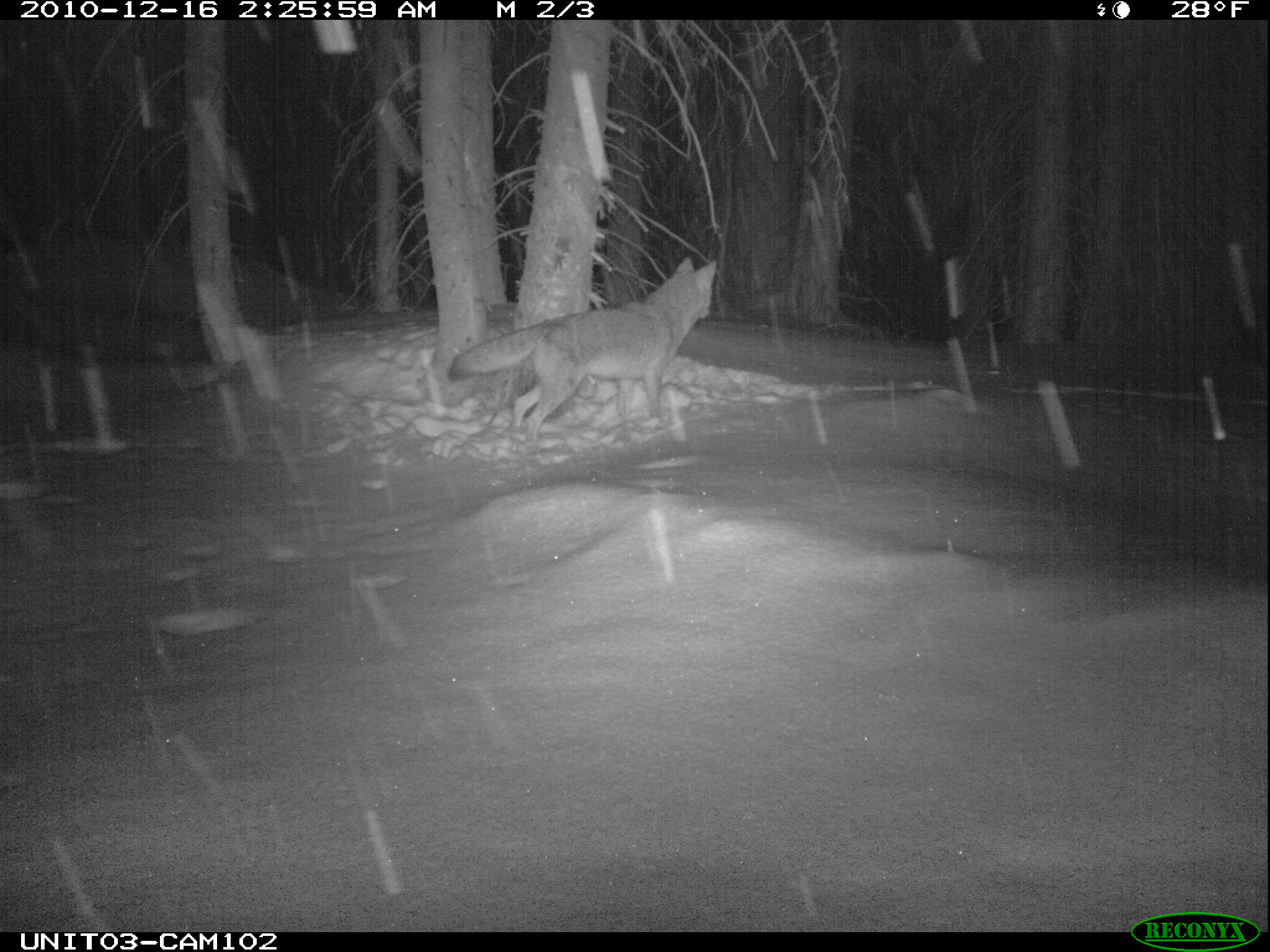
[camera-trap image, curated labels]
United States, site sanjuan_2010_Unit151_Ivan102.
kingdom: Animalia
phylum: Chordata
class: Mammalia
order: Carnivora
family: Canidae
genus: Canis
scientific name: Canis latrans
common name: coyote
Canis latrans (coyote).